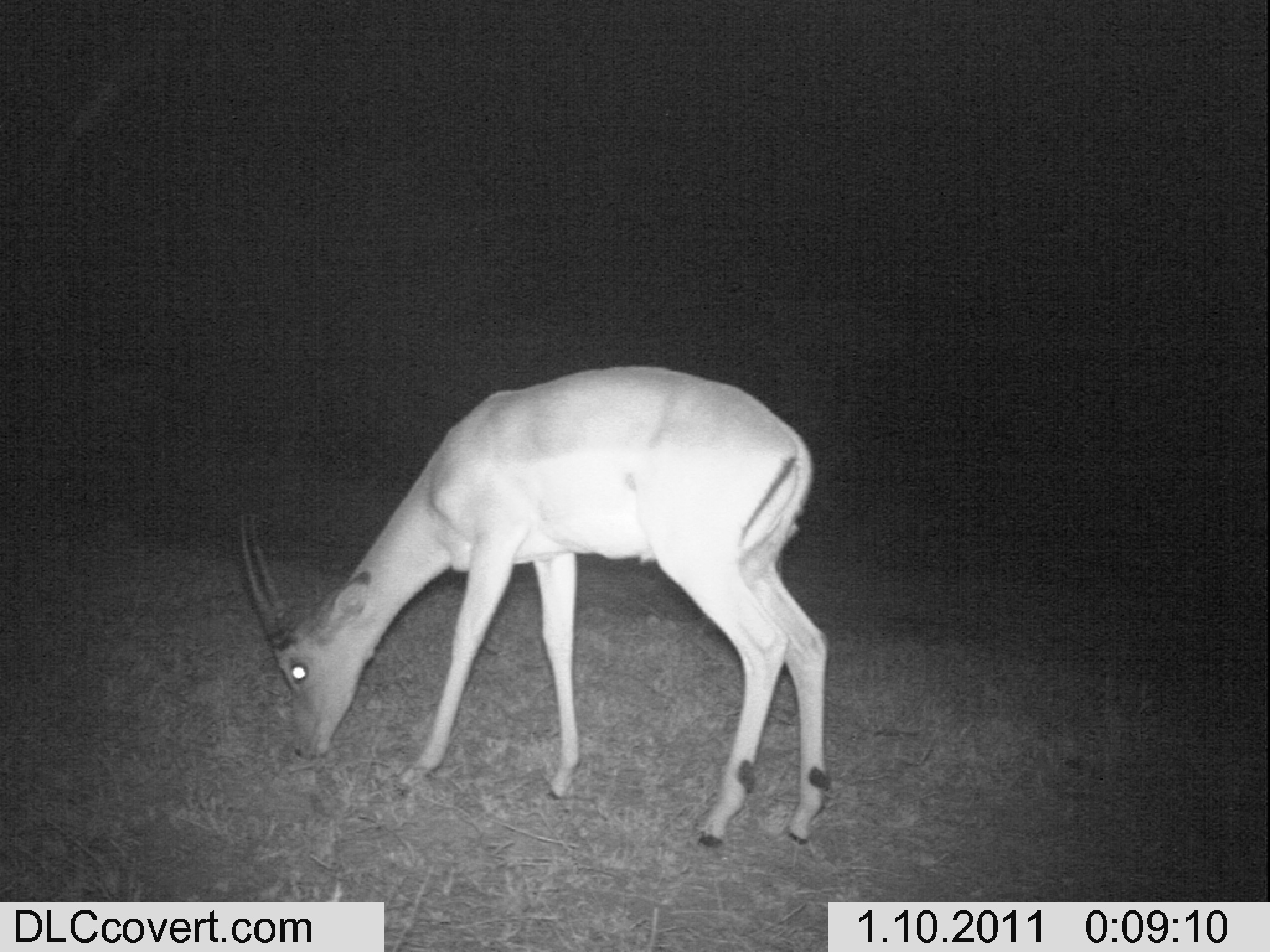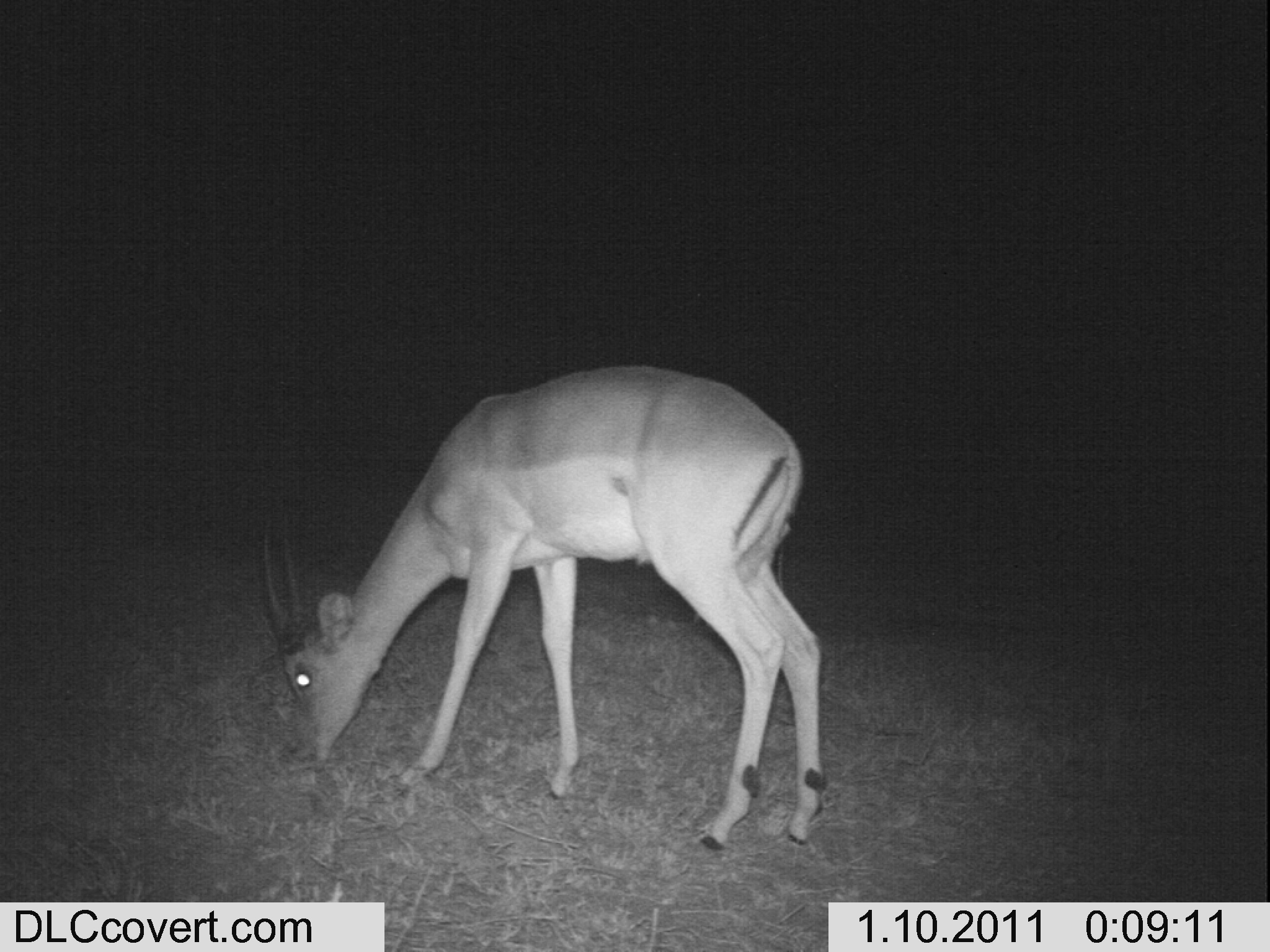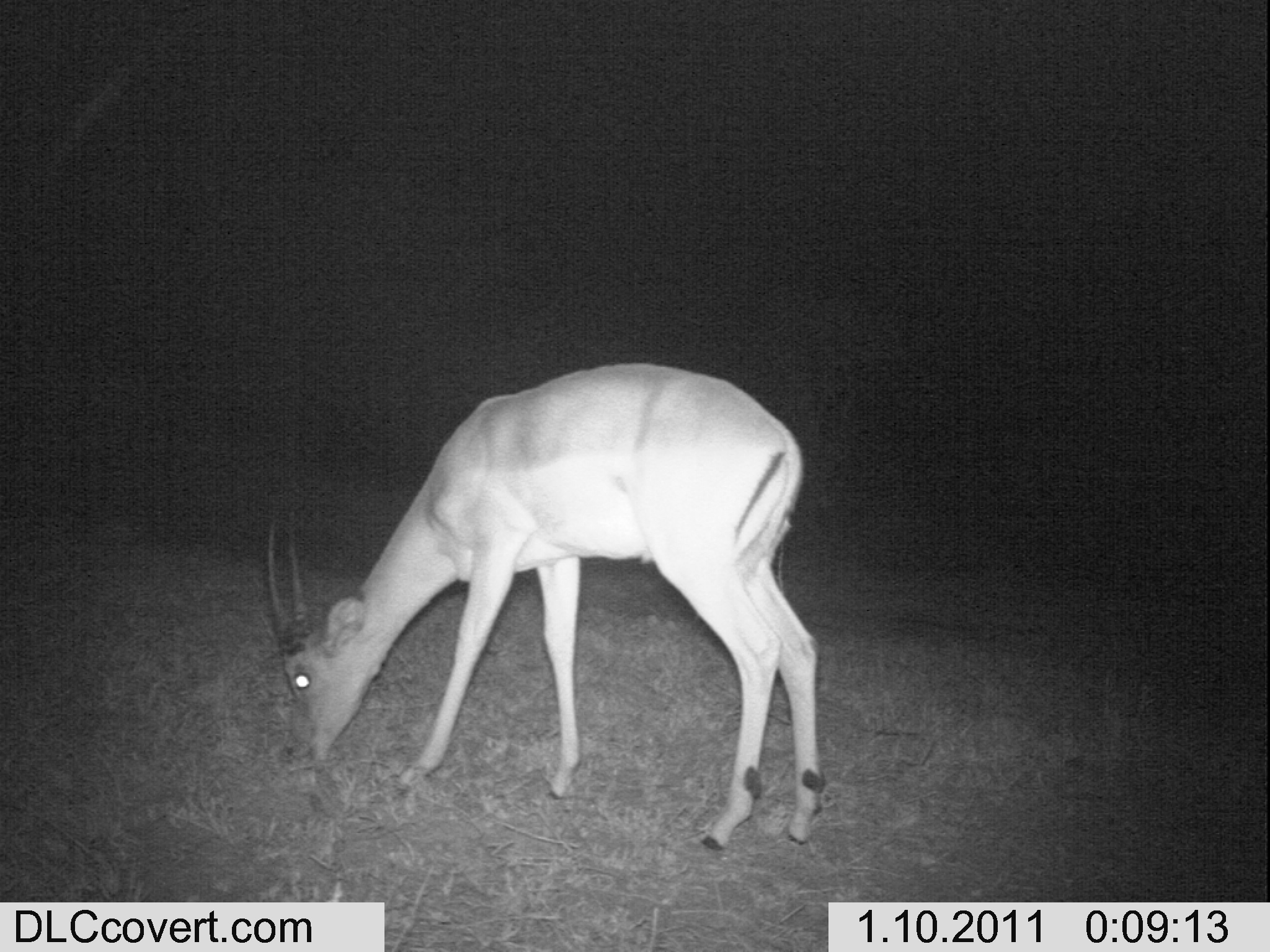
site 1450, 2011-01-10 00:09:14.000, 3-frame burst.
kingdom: Animalia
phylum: Chordata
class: Mammalia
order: Artiodactyla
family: Bovidae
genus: Aepyceros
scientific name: Aepyceros melampus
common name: impala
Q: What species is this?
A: Aepyceros melampus (impala).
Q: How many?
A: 1.